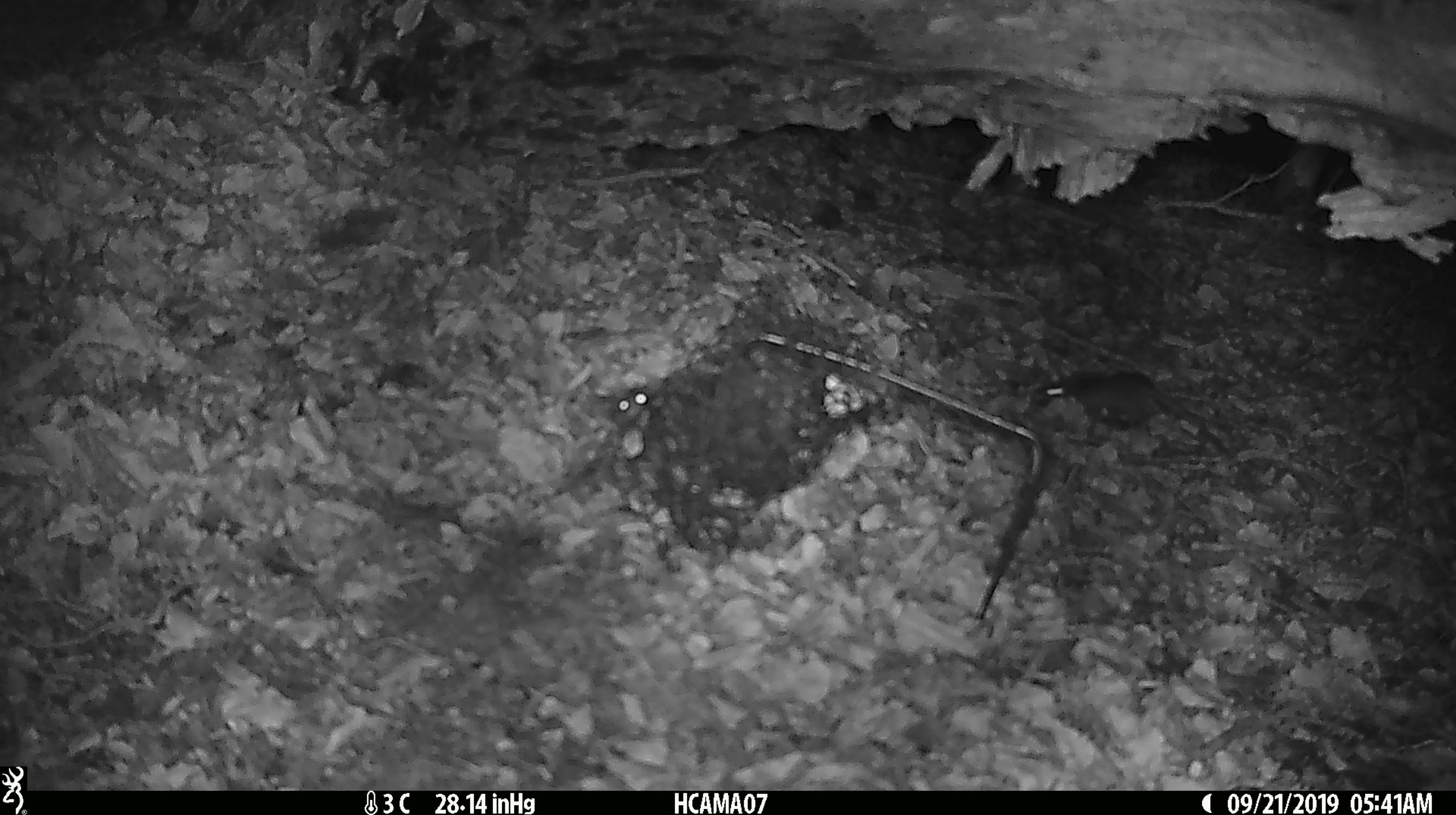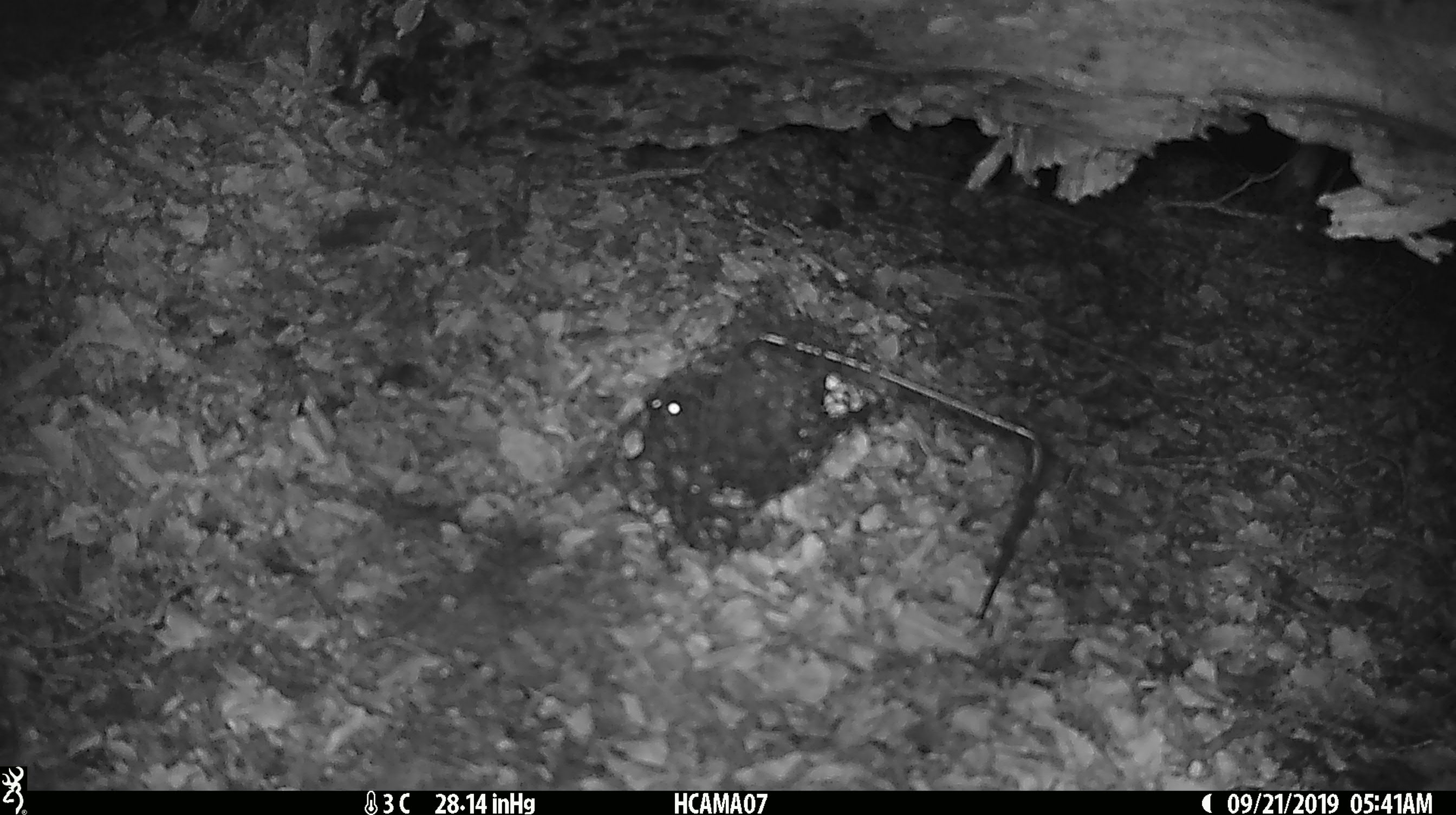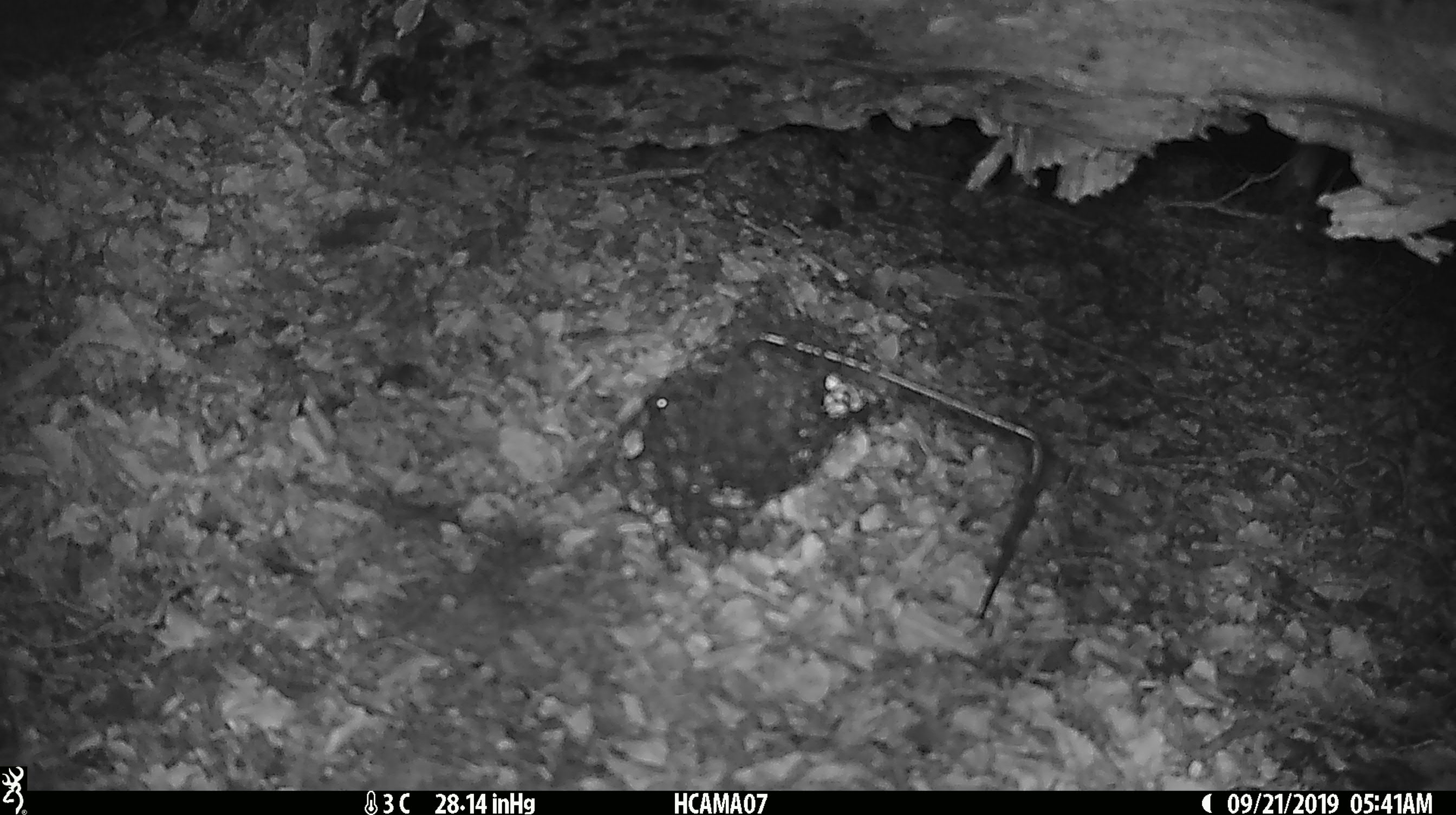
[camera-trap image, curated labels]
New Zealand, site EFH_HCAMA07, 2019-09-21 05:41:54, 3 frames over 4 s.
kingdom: Animalia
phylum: Chordata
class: Mammalia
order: Rodentia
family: Muridae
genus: Mus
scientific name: Mus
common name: mouse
Mouse (Mus).